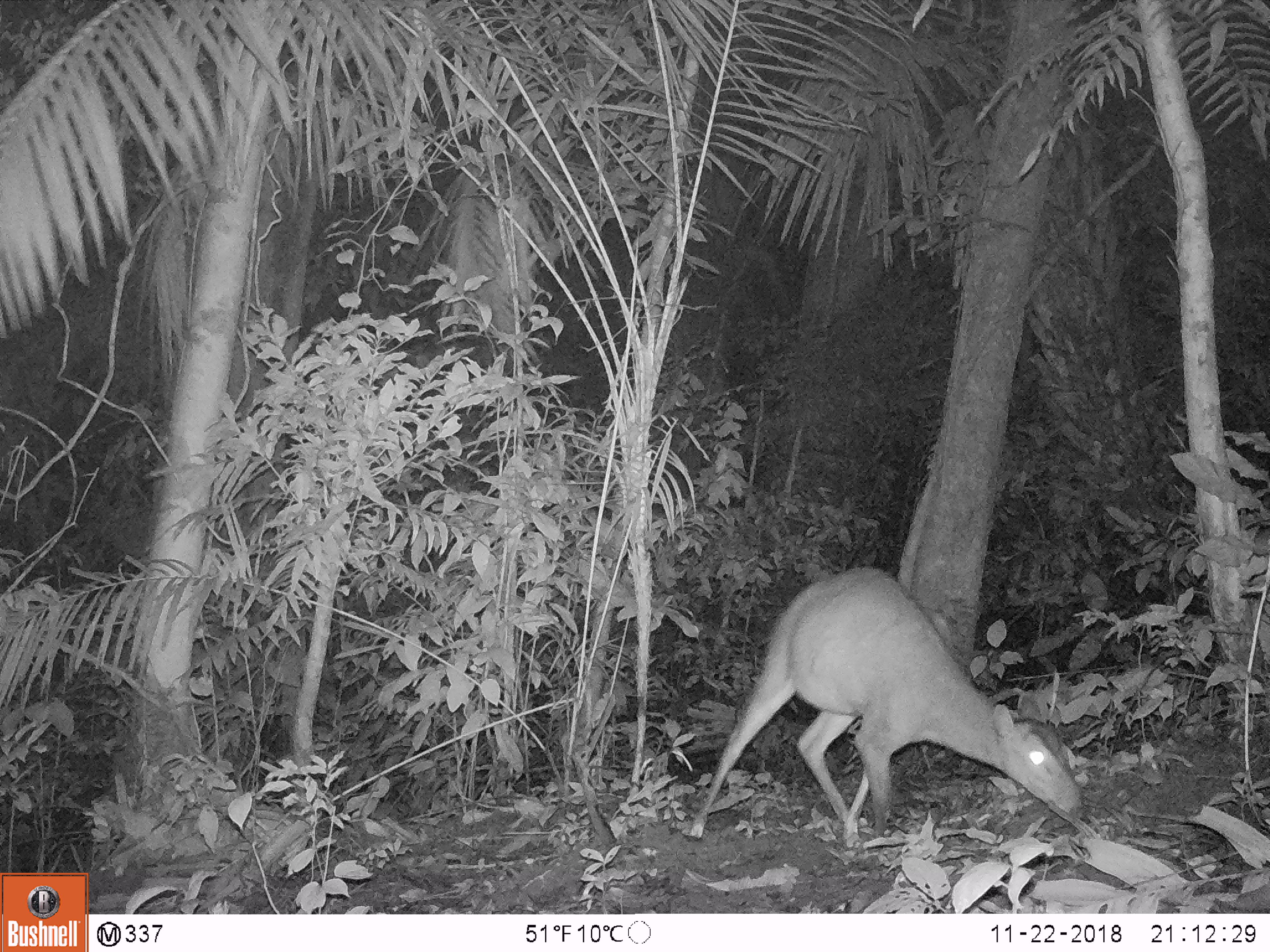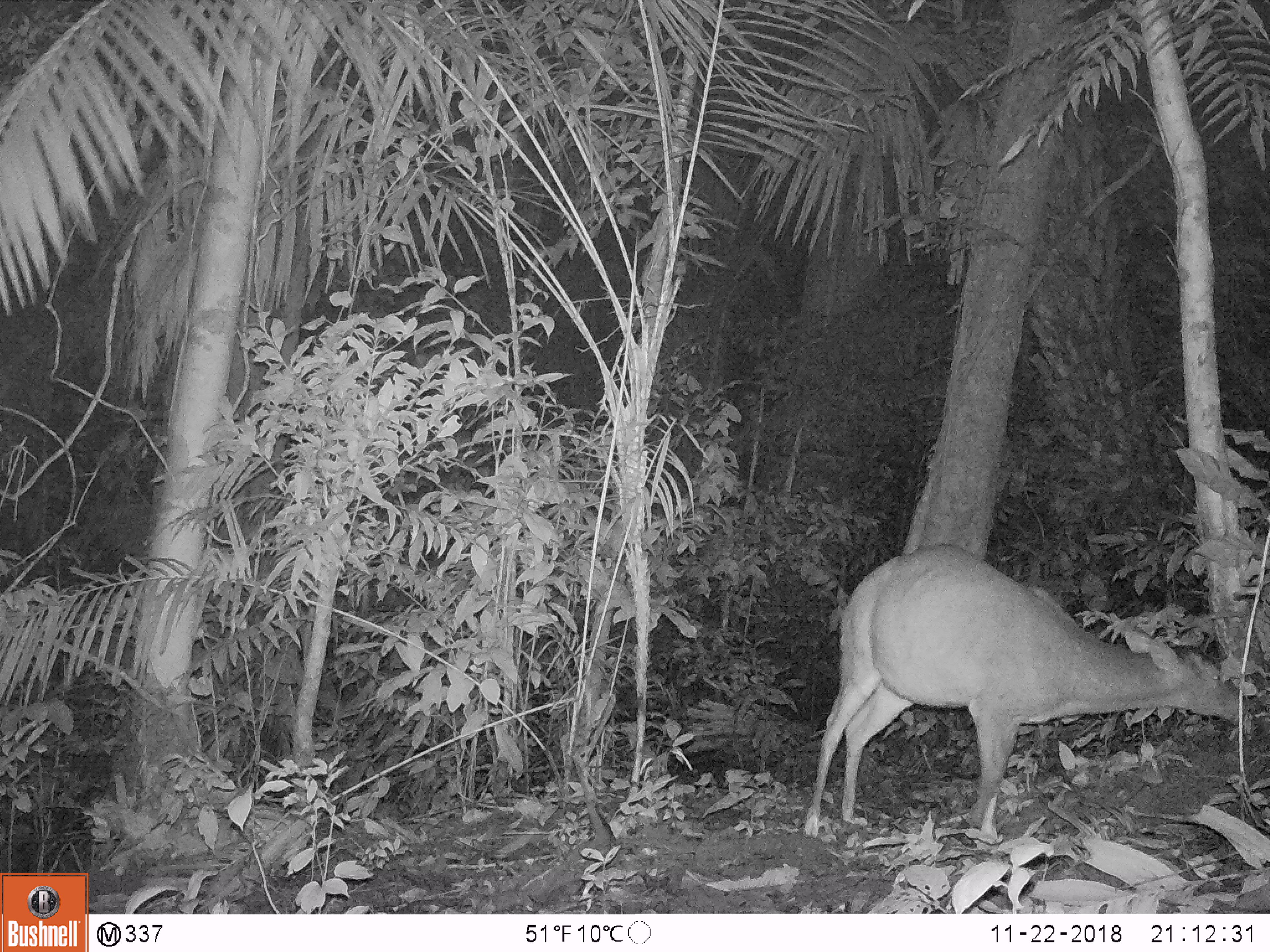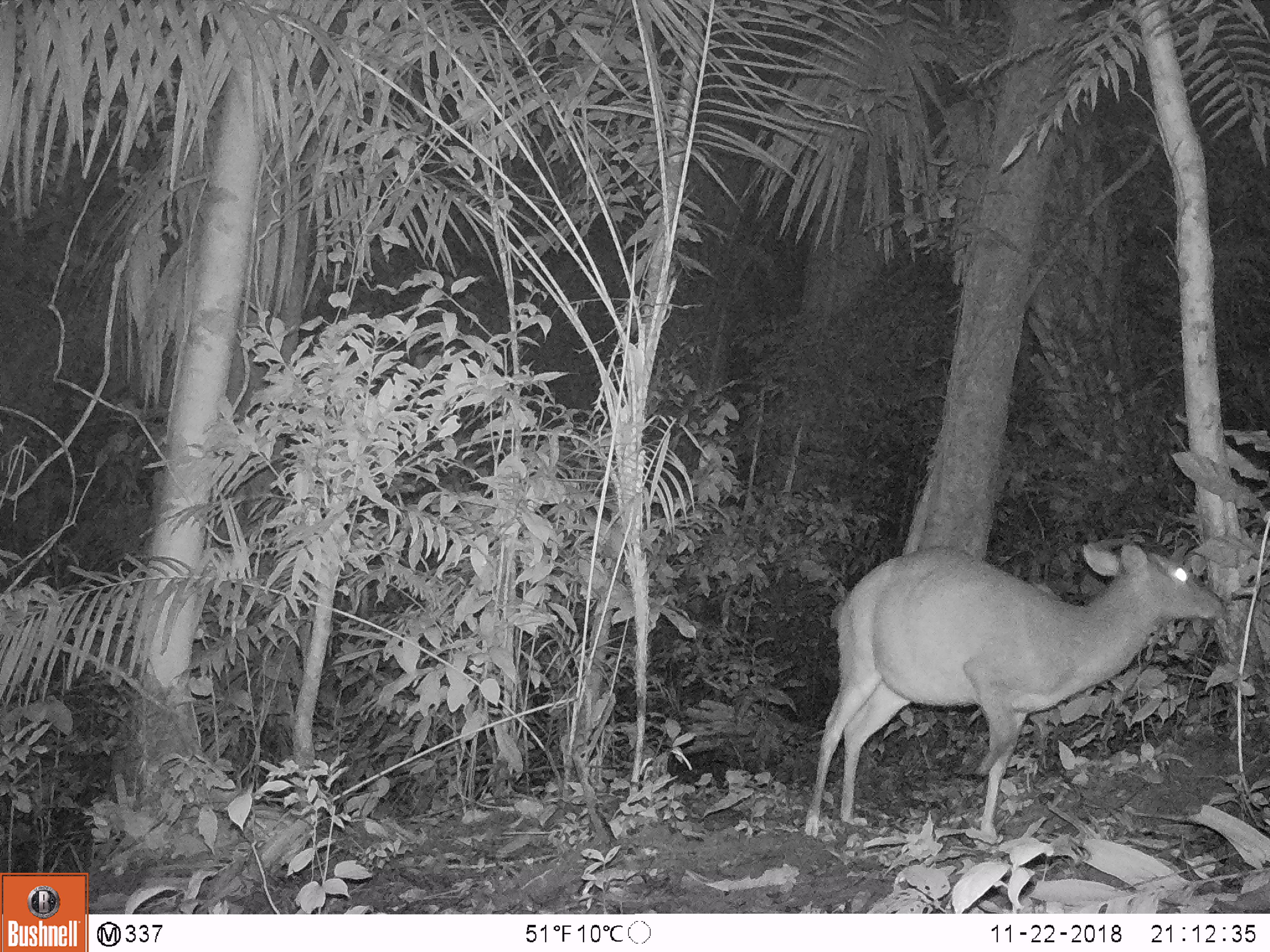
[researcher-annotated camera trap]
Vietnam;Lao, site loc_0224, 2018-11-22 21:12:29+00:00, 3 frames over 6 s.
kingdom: Animalia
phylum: Chordata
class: Mammalia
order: Artiodactyla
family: Cervidae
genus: Muntiacus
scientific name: Muntiacus vuquangensis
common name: large-antlered muntjac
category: large antlered muntjac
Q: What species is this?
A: Large antlered muntjac (large-antlered muntjac) (Muntiacus vuquangensis).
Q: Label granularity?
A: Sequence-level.